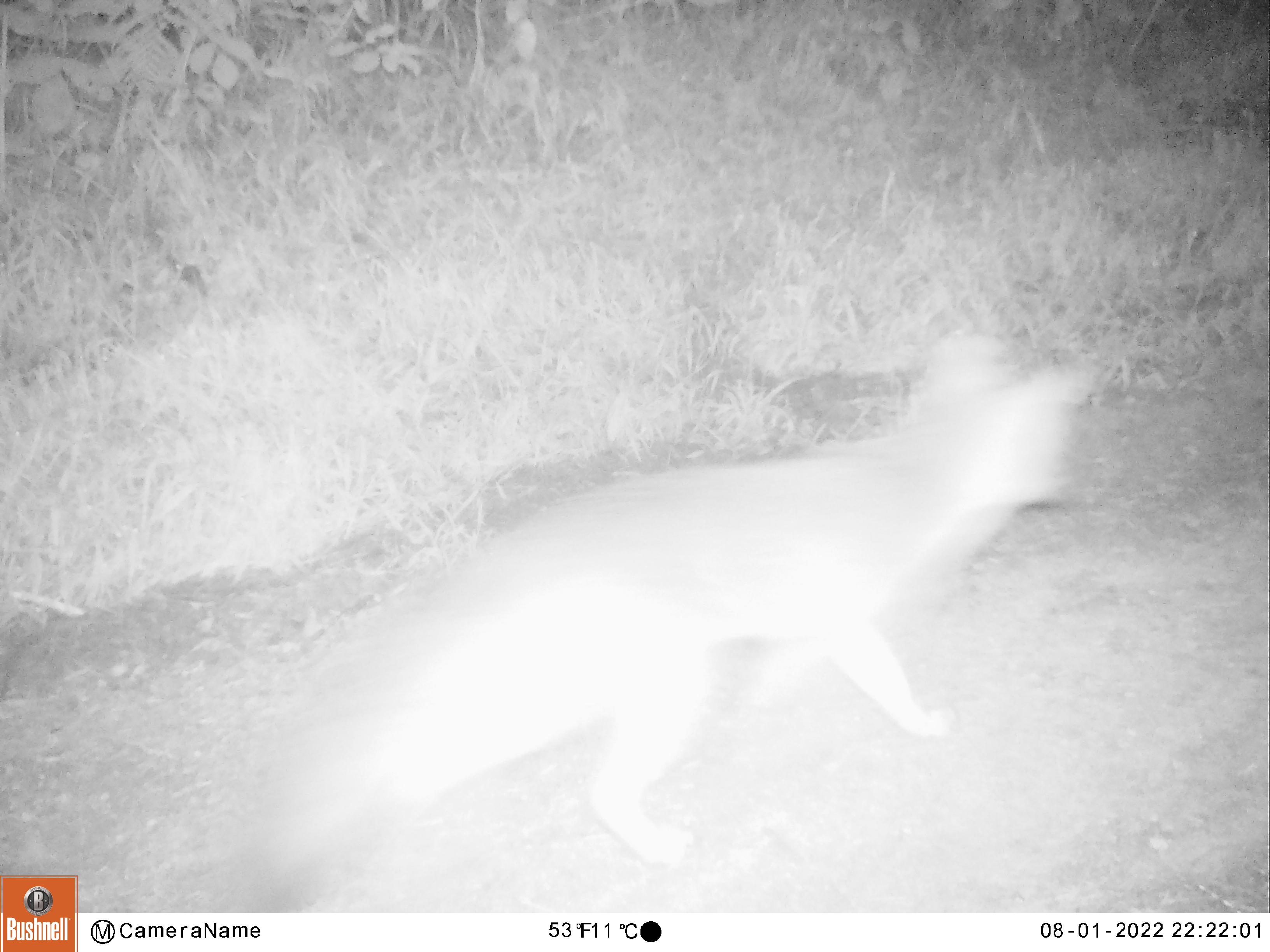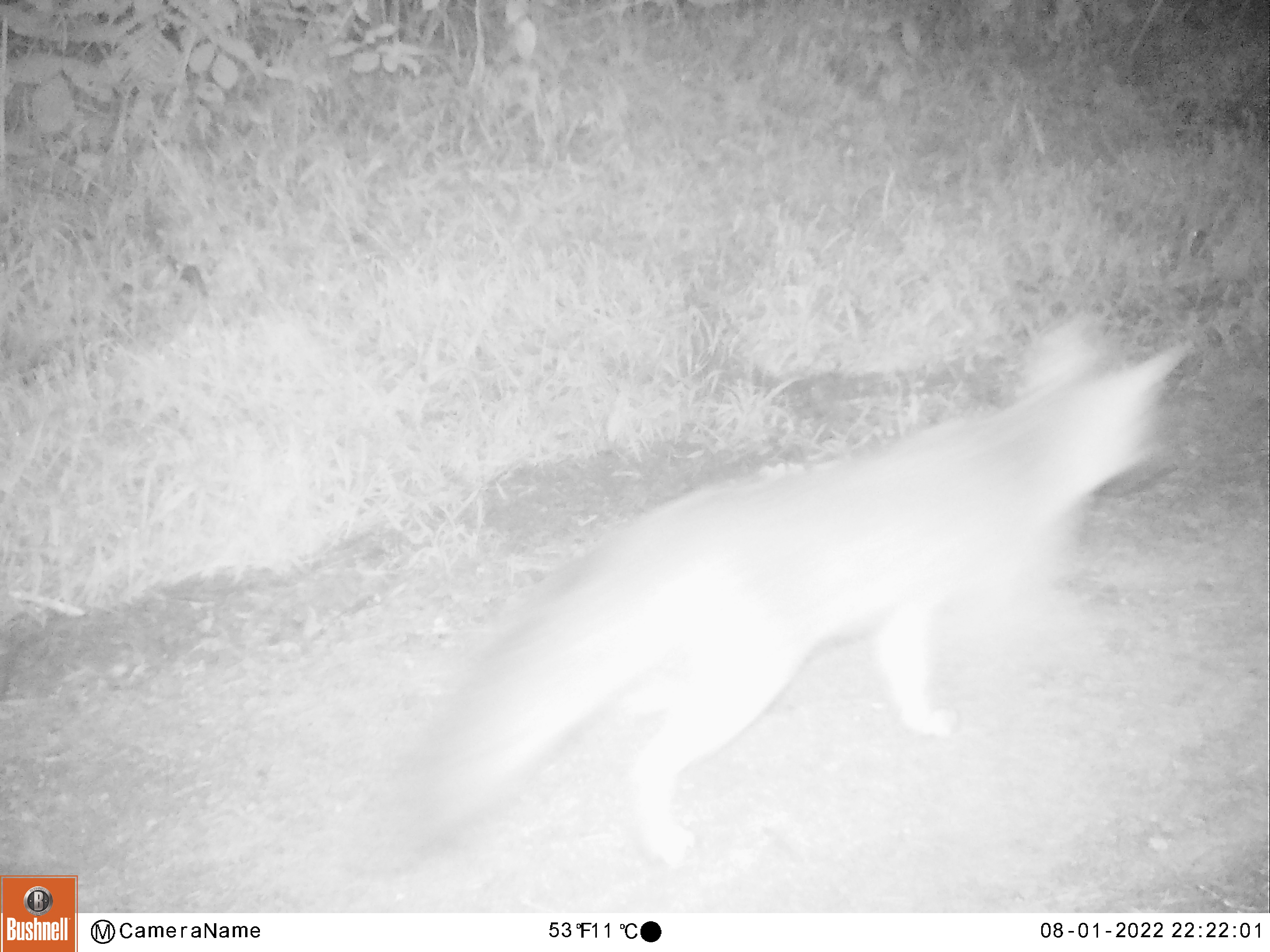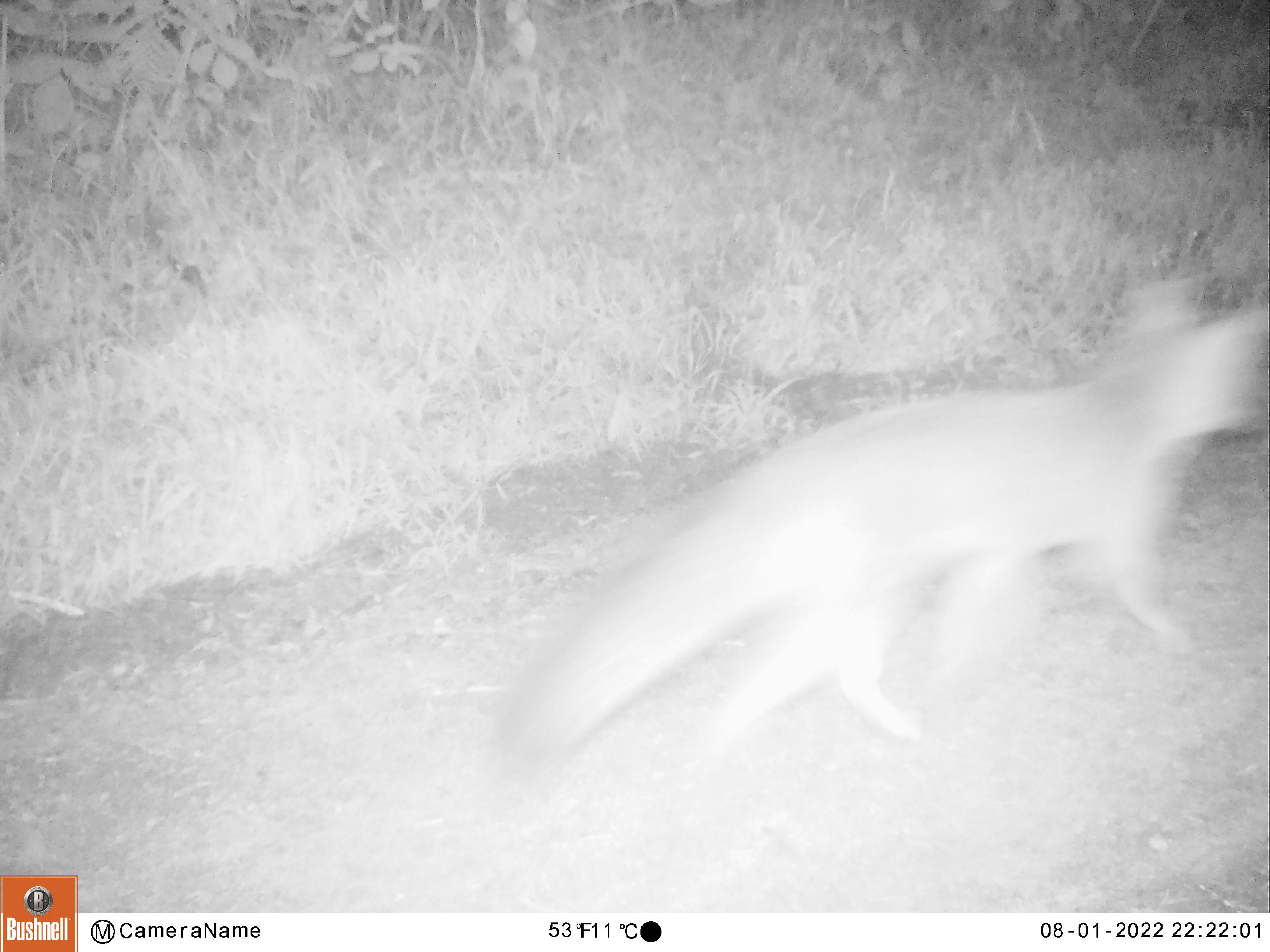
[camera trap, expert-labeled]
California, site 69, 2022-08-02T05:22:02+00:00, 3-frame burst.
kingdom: Animalia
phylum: Chordata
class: Mammalia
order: Carnivora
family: Canidae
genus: Urocyon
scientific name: Urocyon cinereoargenteus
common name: gray fox